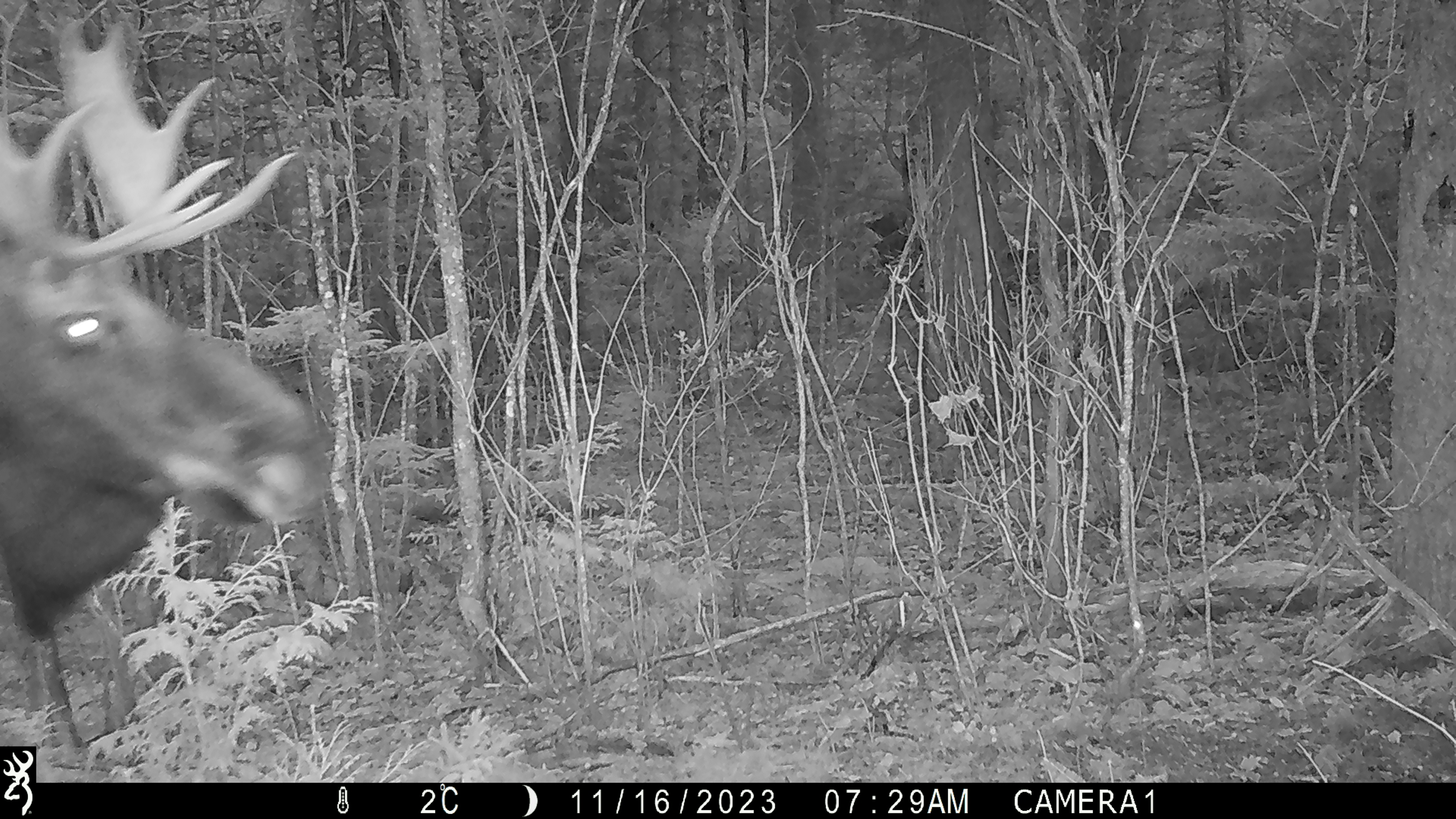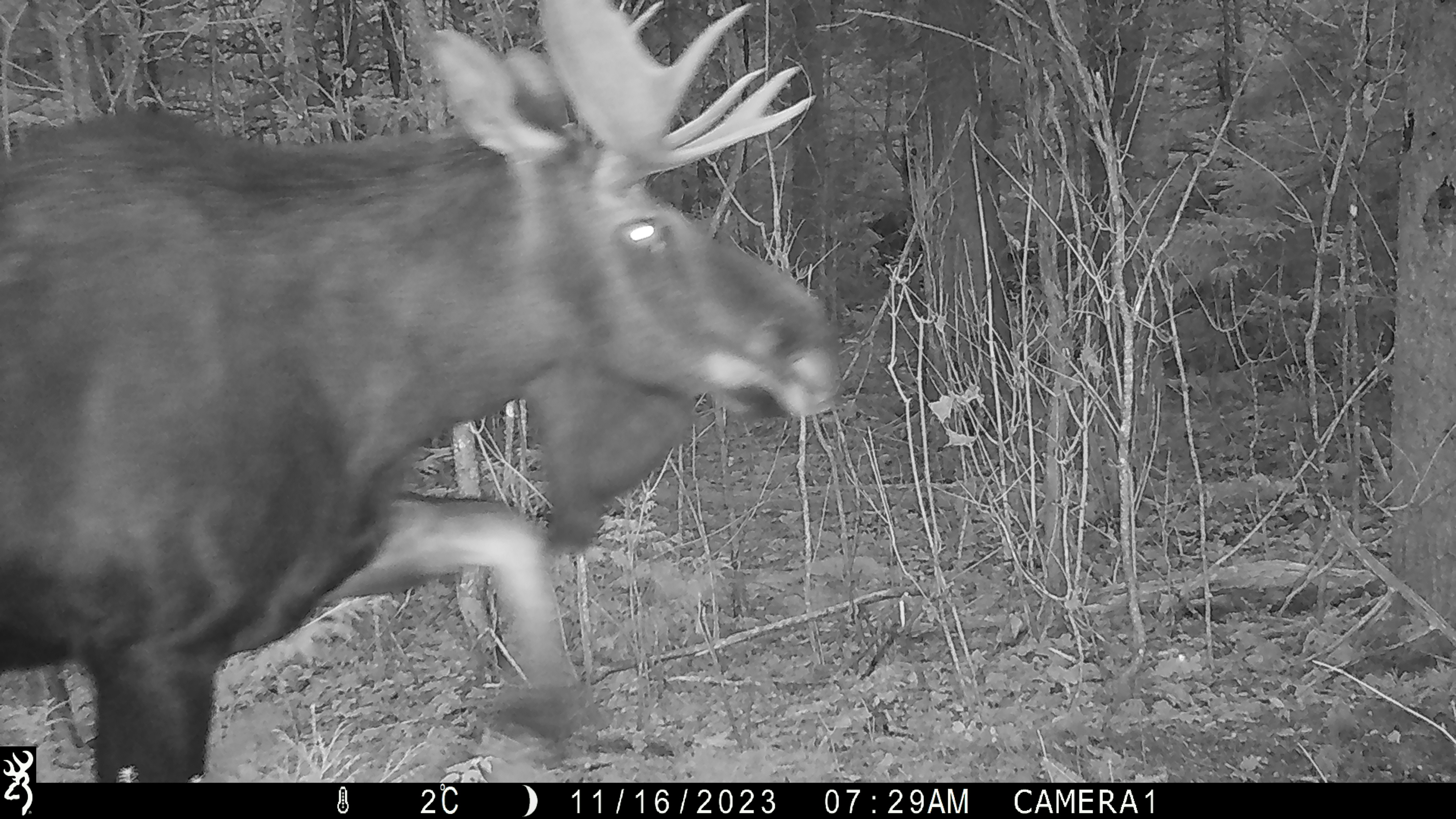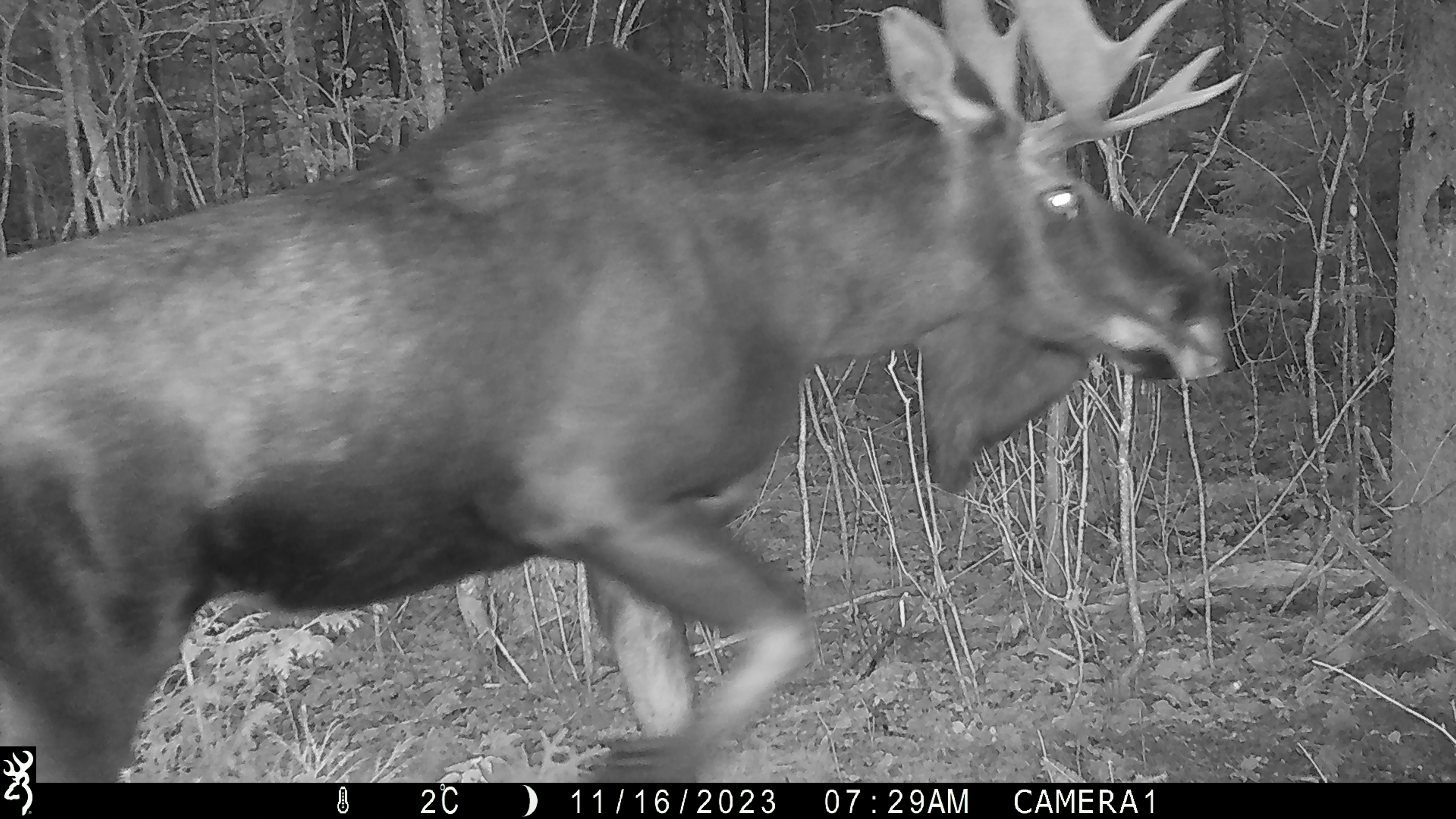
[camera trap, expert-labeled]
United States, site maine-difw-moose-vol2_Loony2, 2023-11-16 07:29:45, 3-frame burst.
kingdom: Animalia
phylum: Chordata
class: Mammalia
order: Artiodactyla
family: Cervidae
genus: Alces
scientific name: Alces alces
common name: moose